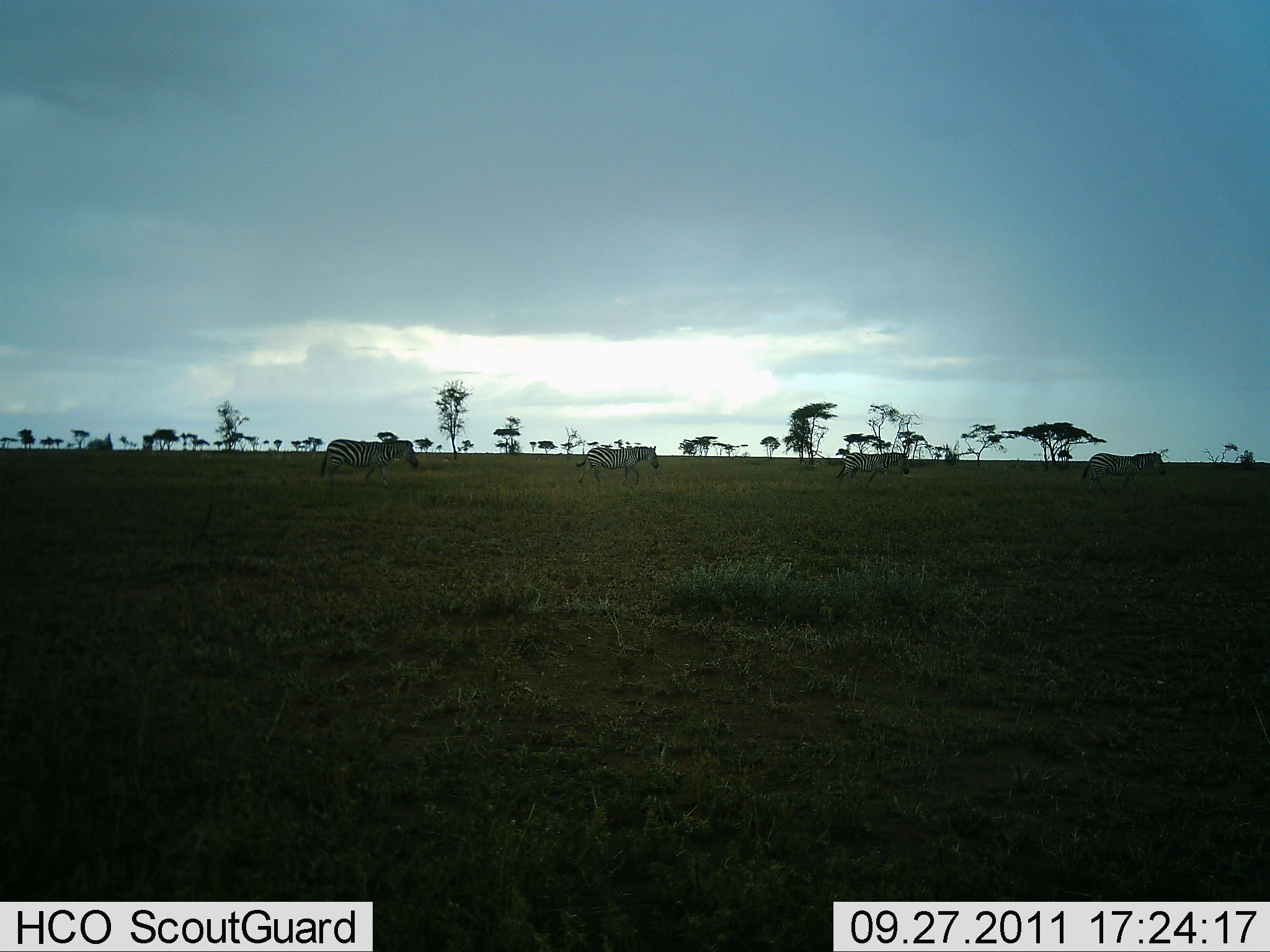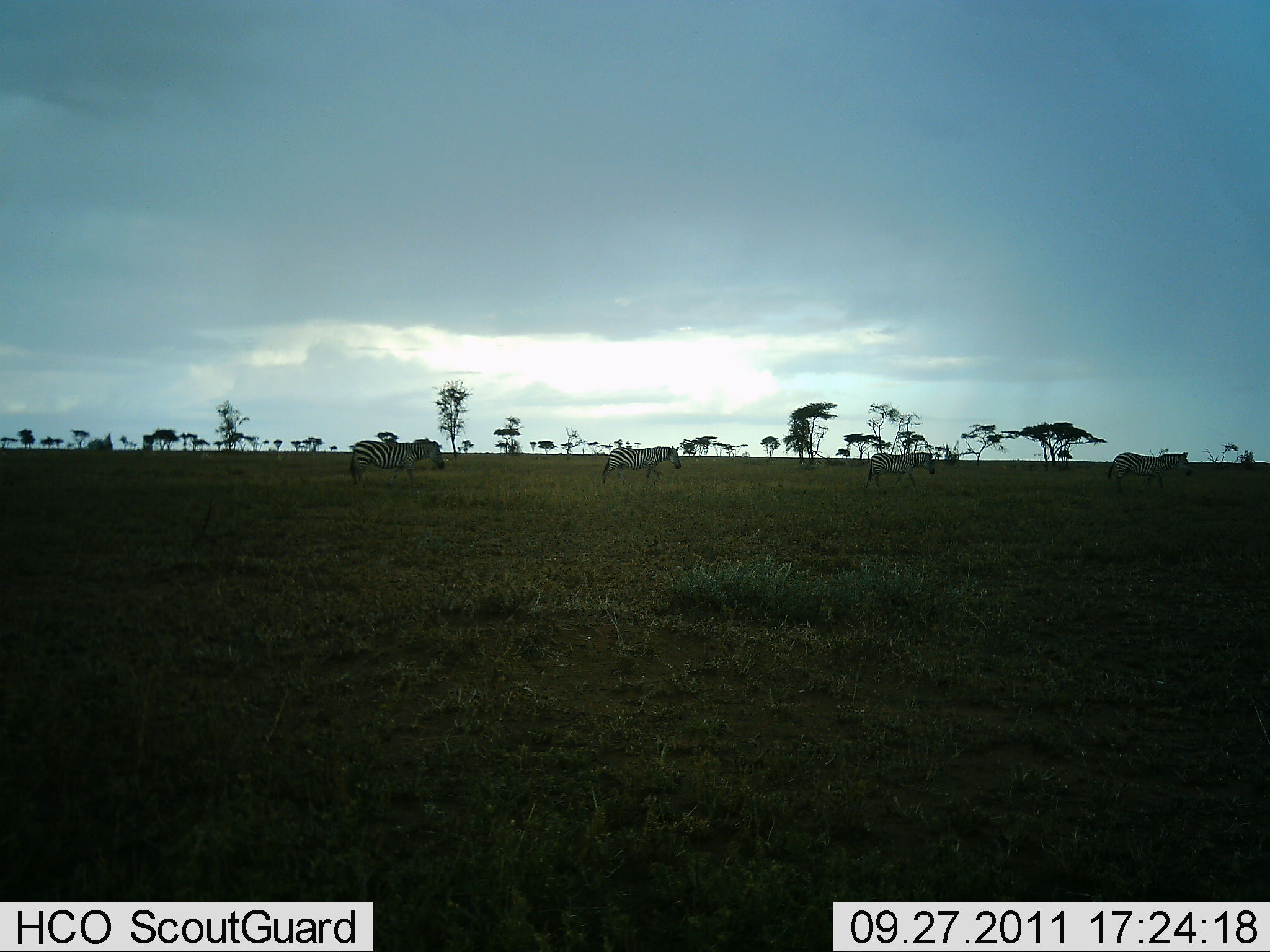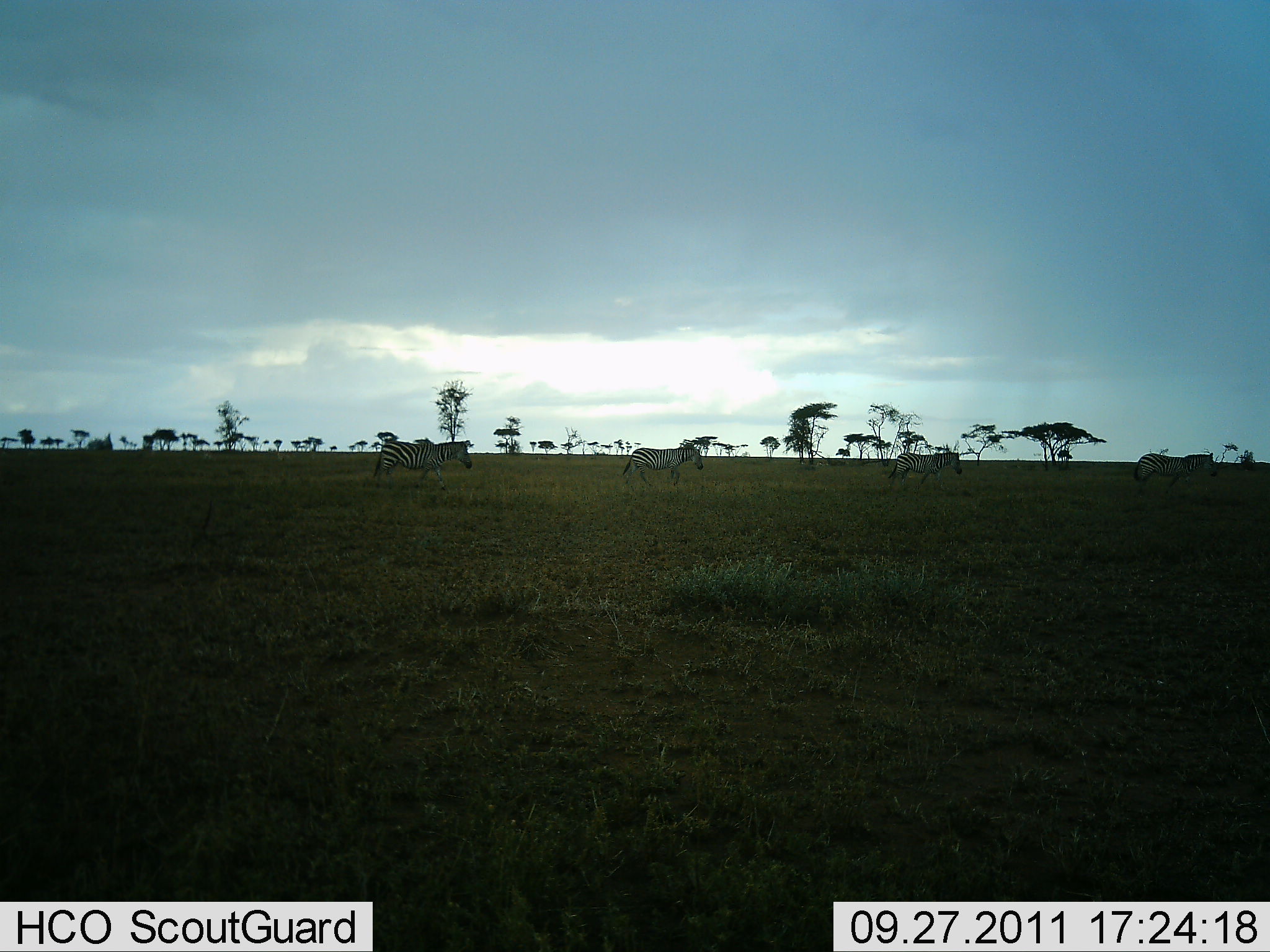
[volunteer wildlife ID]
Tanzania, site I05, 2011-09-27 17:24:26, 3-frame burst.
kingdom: Animalia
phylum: Chordata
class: Mammalia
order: Perissodactyla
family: Equidae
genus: Equus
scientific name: Equus quagga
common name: plains zebra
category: zebra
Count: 4.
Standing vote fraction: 0%.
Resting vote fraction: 0%.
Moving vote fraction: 100%.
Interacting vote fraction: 0%.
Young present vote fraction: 0%.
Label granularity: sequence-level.